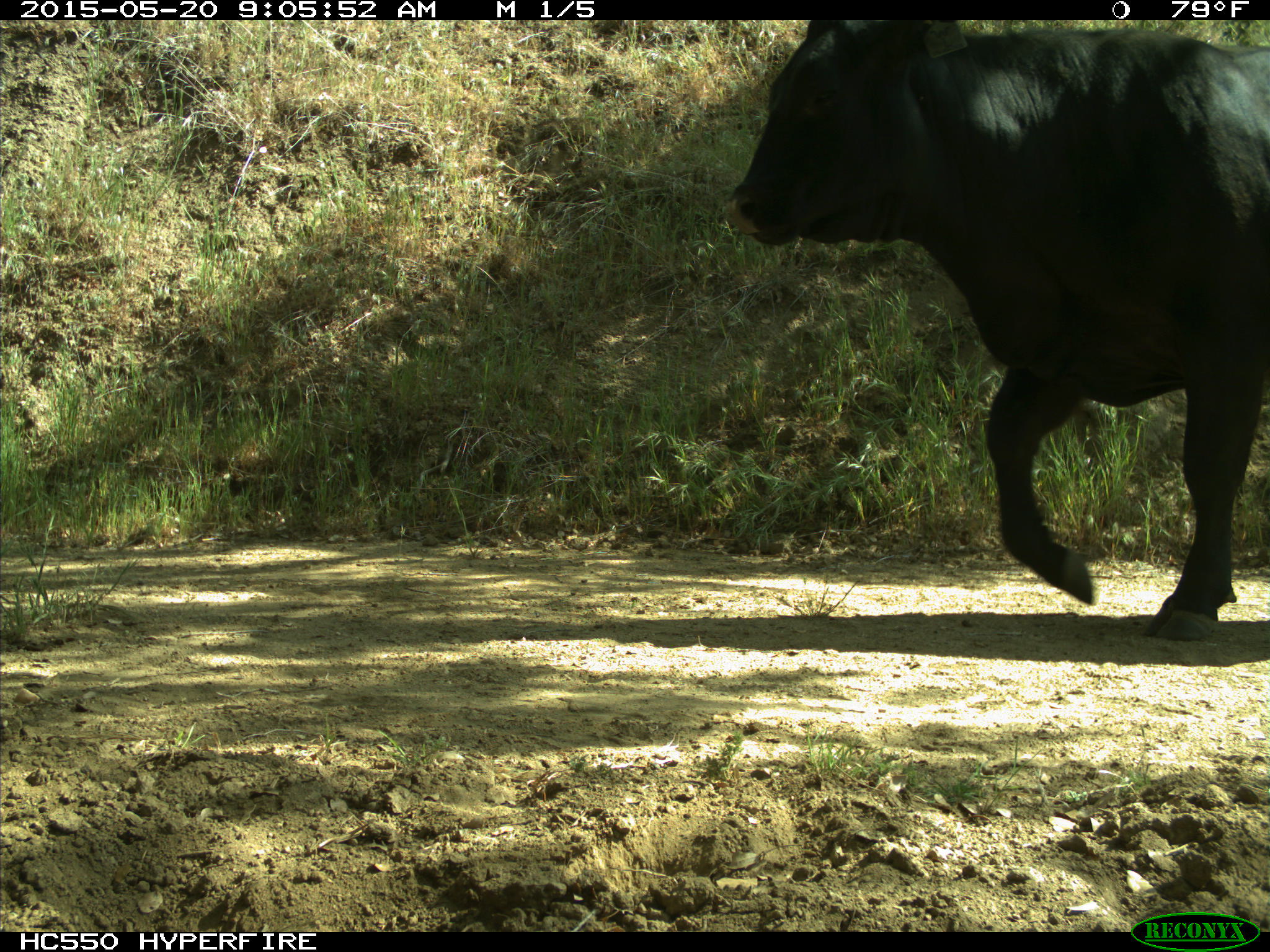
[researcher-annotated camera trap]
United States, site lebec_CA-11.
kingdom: Animalia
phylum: Chordata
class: Mammalia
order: Artiodactyla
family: Bovidae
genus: Bos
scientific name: Bos taurus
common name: domestic cow